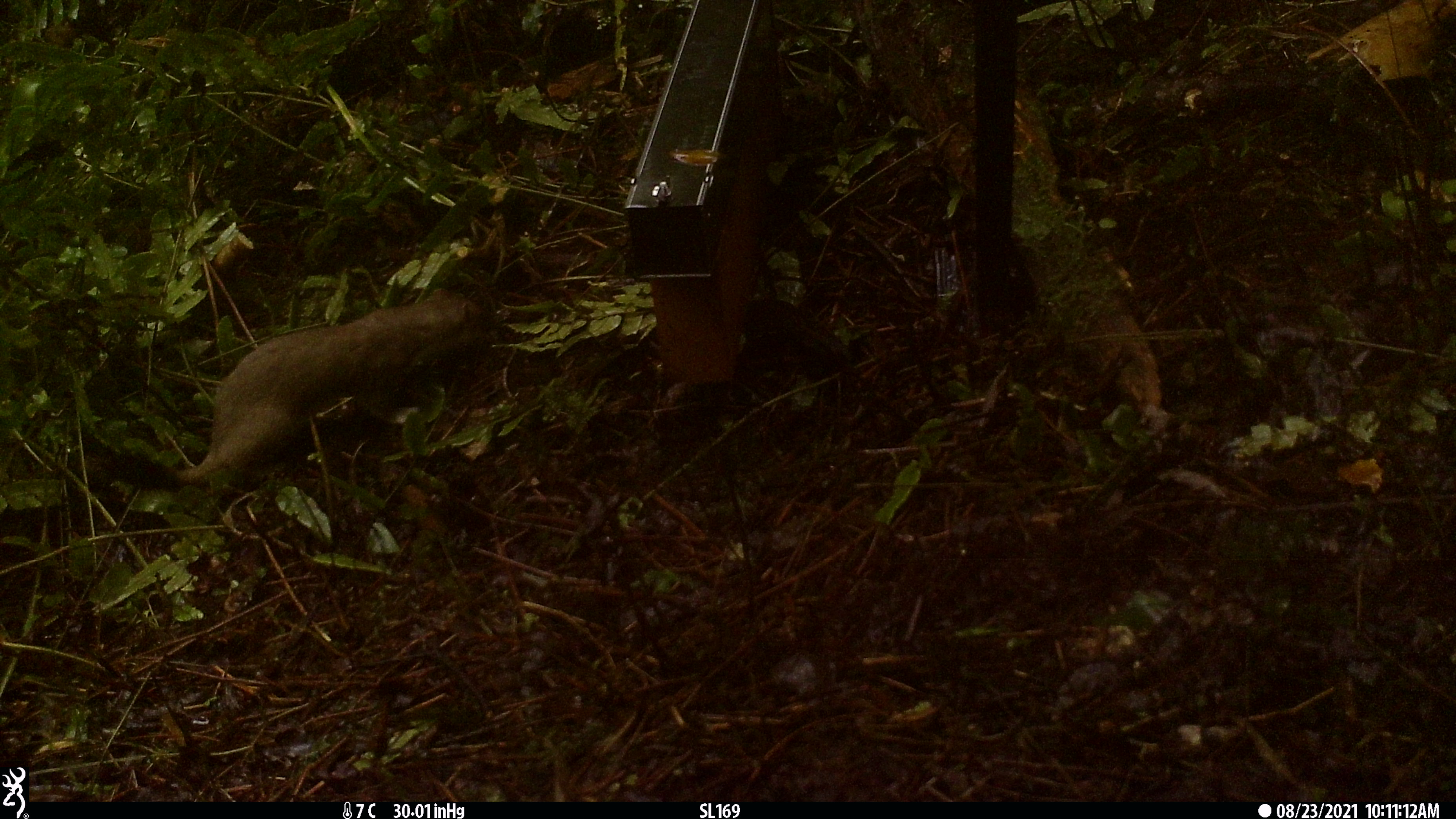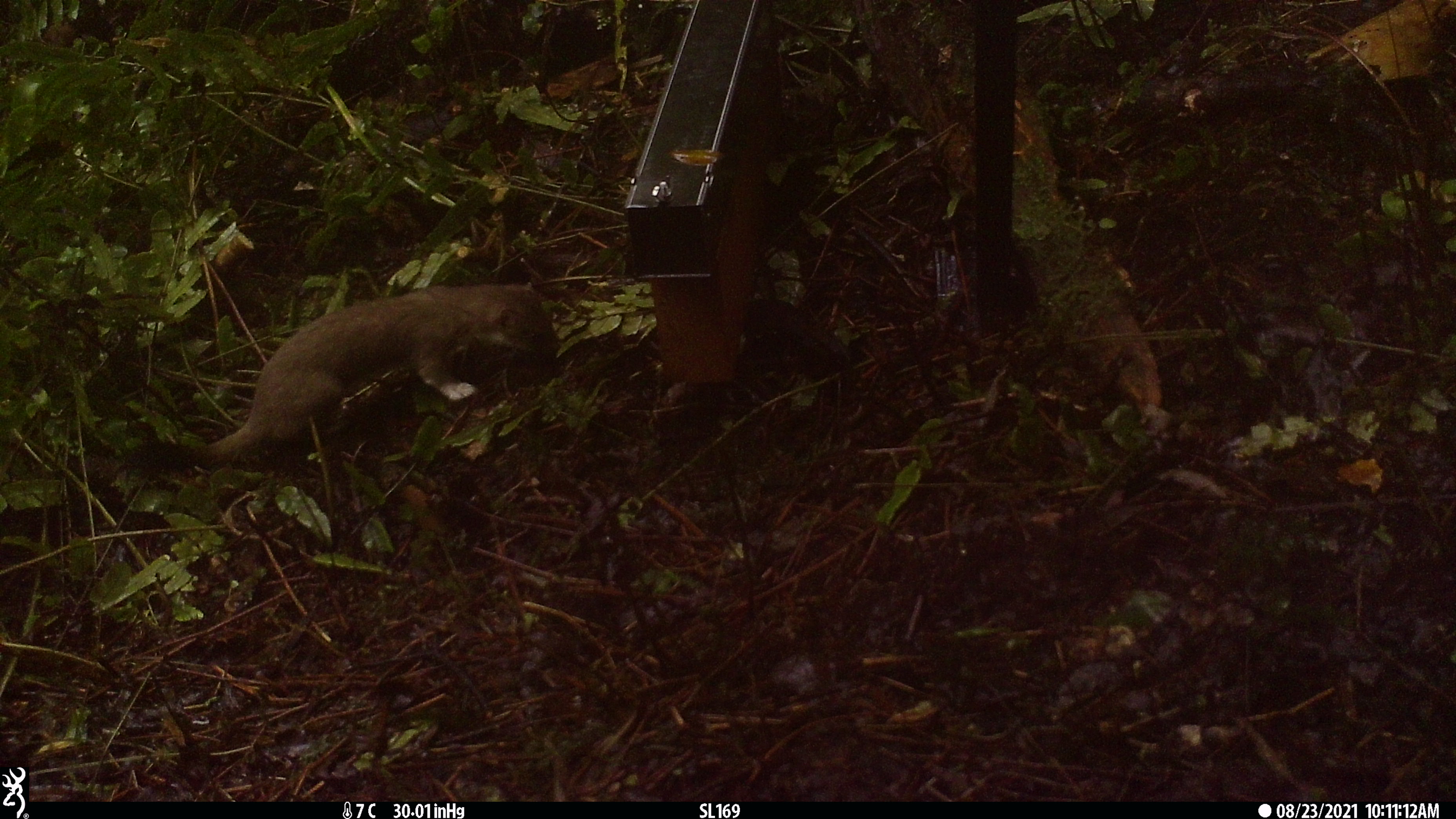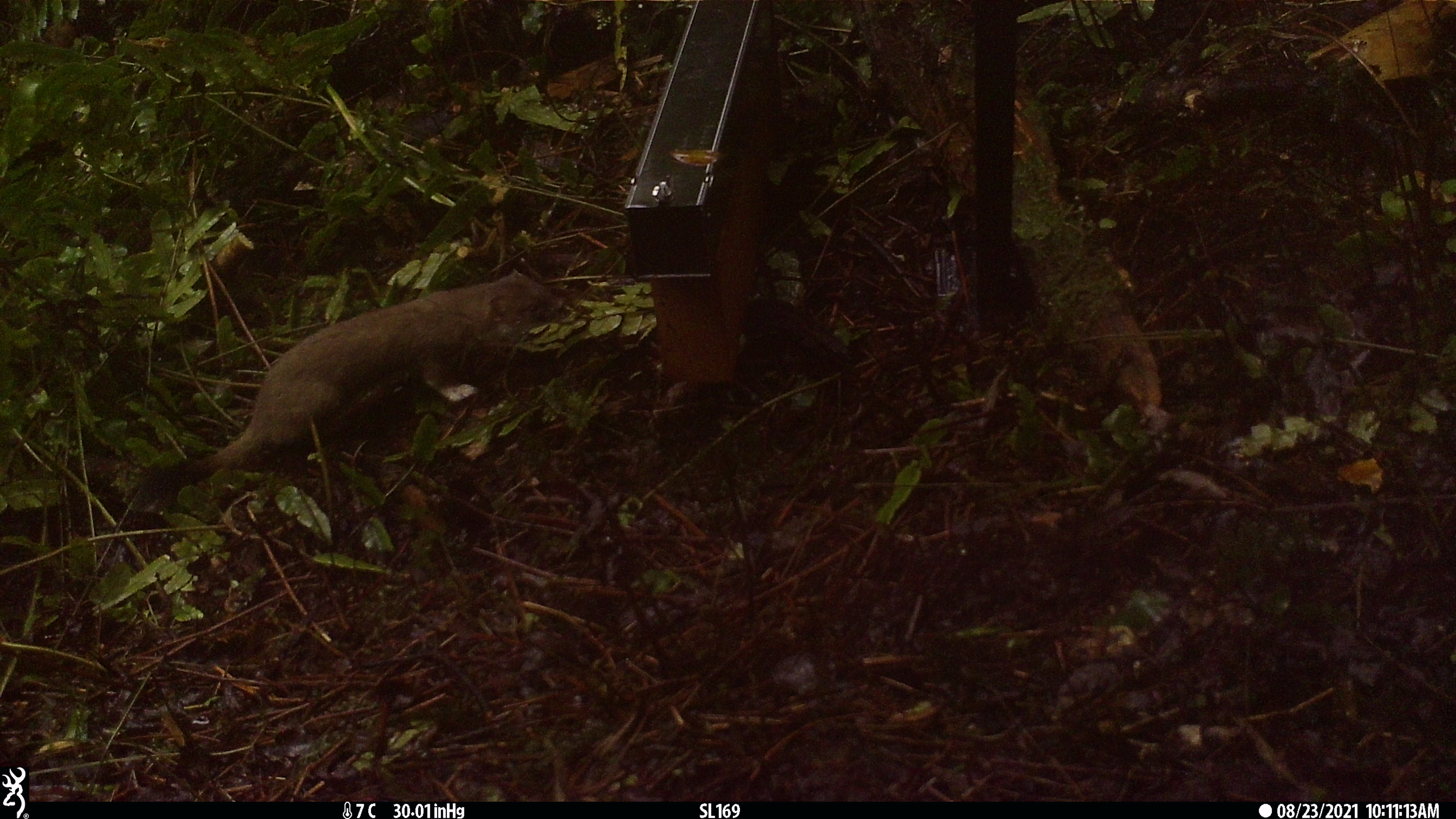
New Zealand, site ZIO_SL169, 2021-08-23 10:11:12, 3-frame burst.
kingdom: Animalia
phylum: Chordata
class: Mammalia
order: Carnivora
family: Mustelidae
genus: Mustela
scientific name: Mustela erminea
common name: stoat